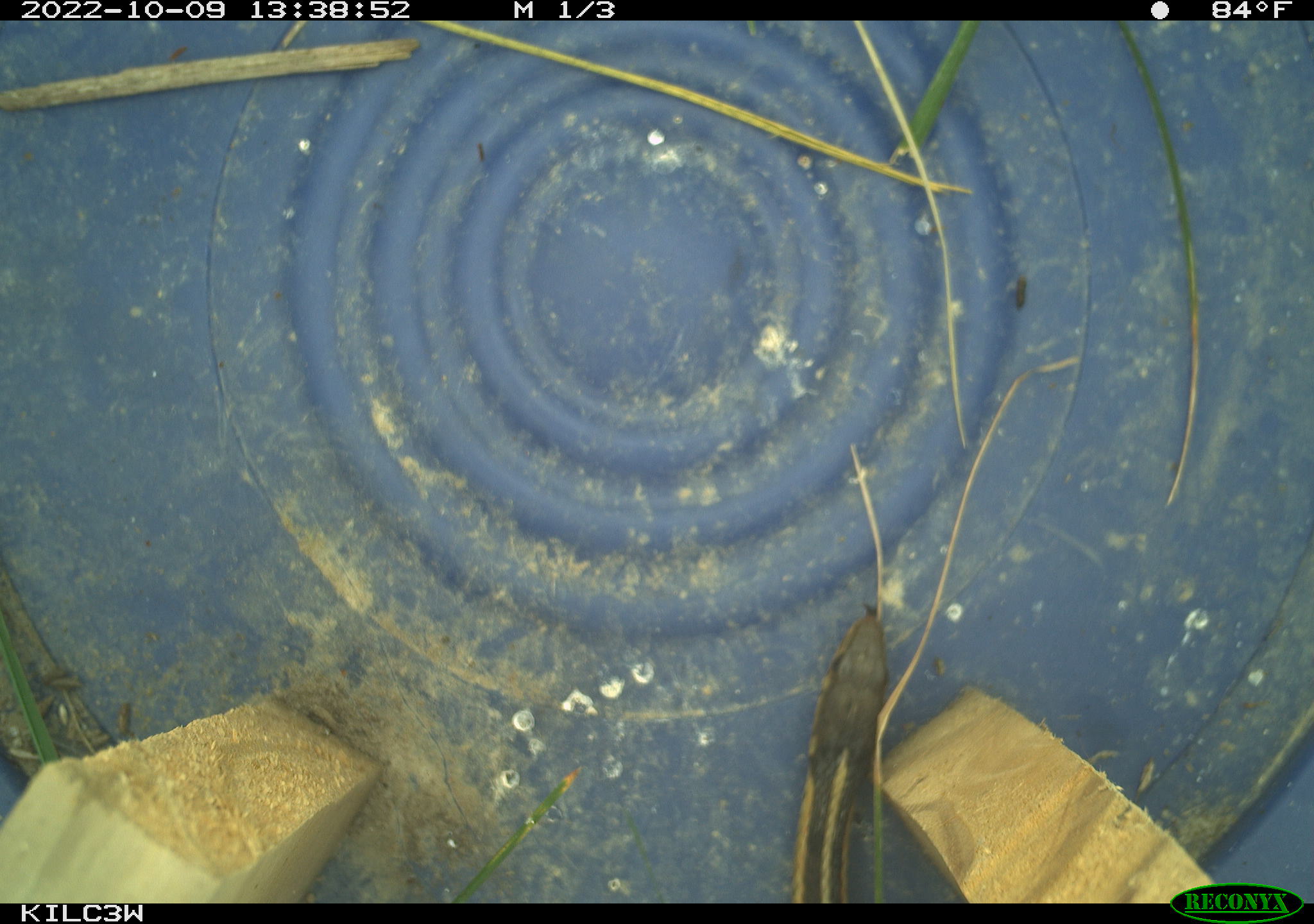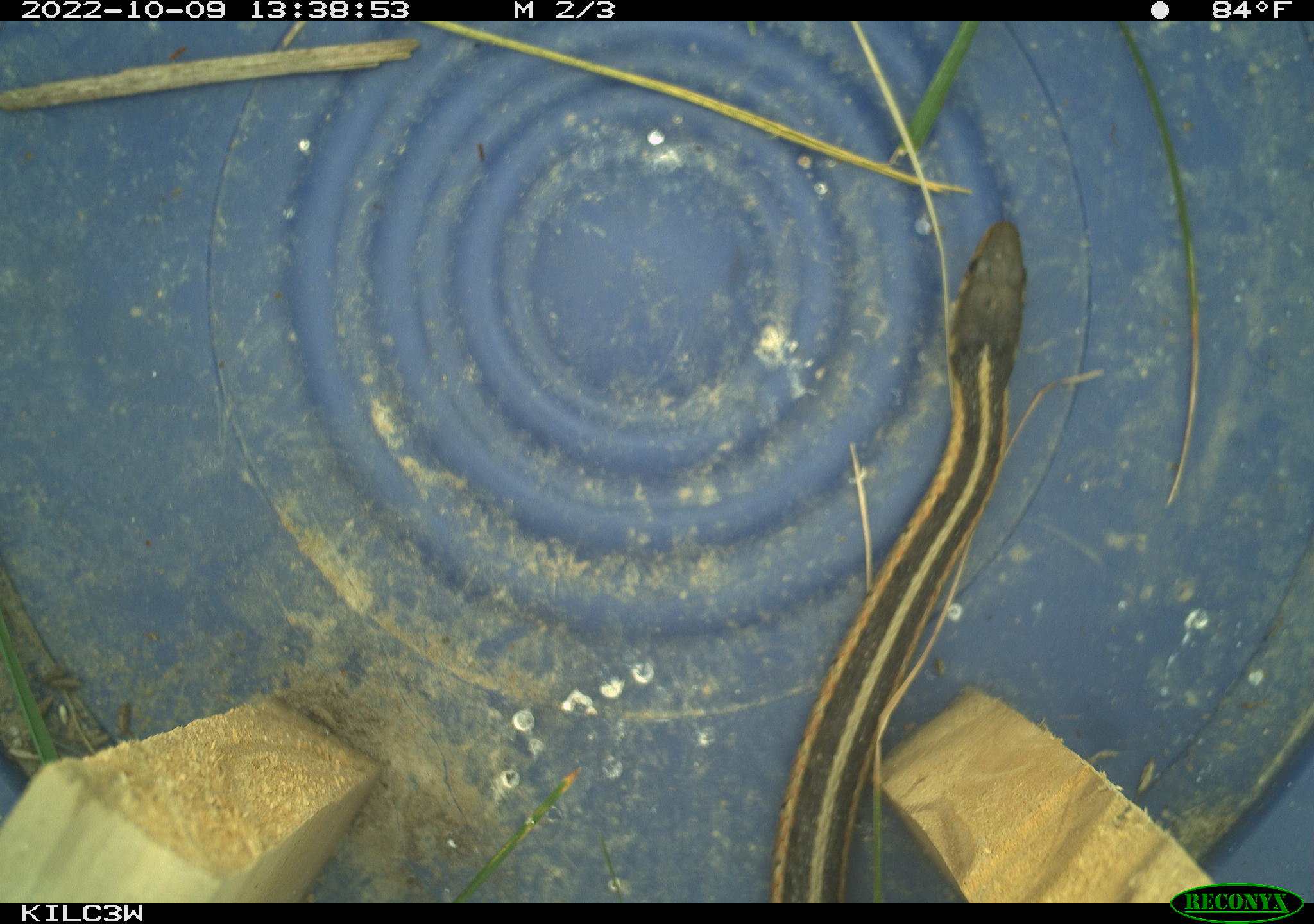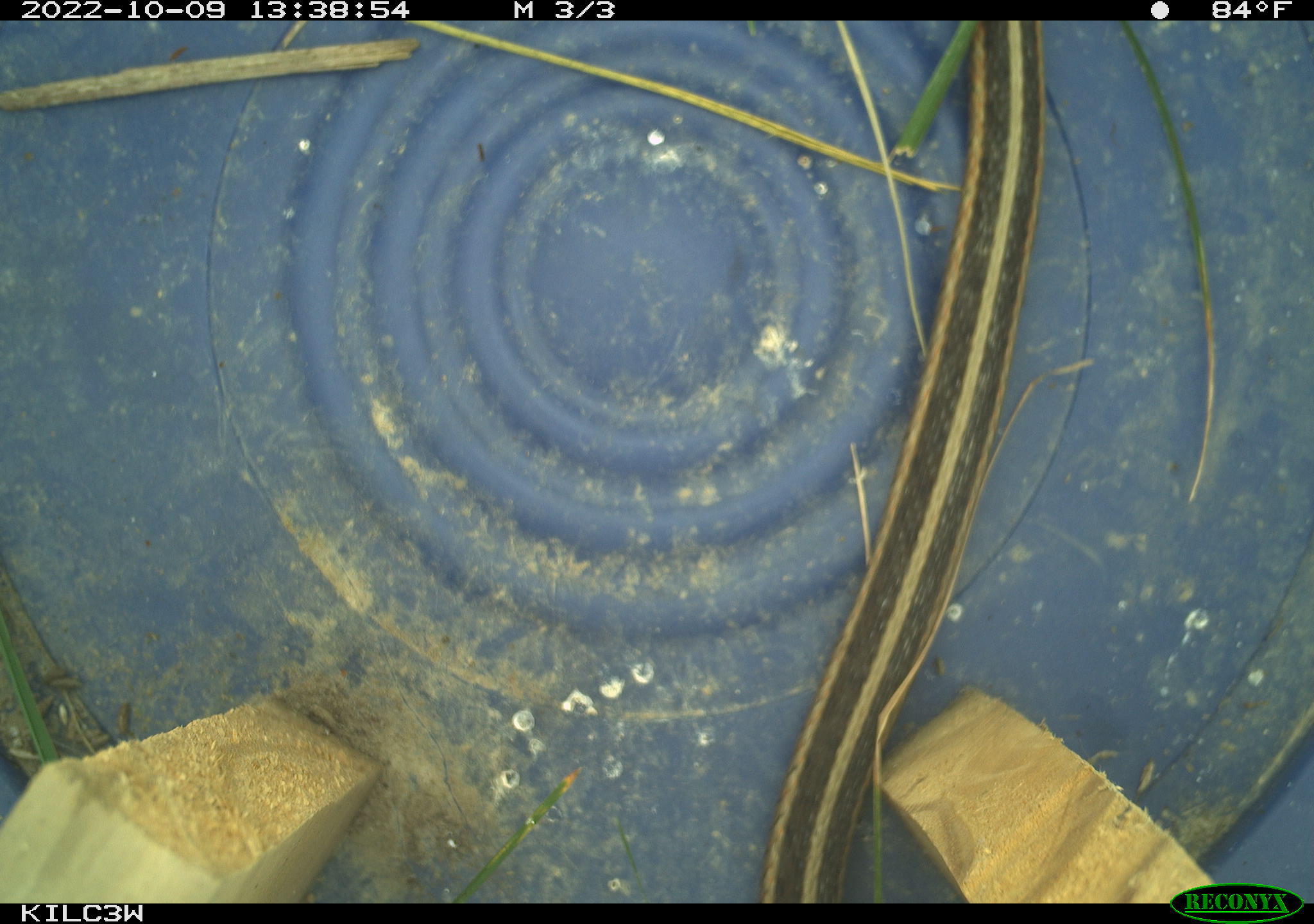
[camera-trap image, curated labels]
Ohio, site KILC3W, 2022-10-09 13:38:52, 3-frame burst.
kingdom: Animalia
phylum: Chordata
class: Reptilia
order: Squamata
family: Colubridae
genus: Thamnophis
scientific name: Thamnophis sirtalis sirtalis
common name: eastern gartersnake